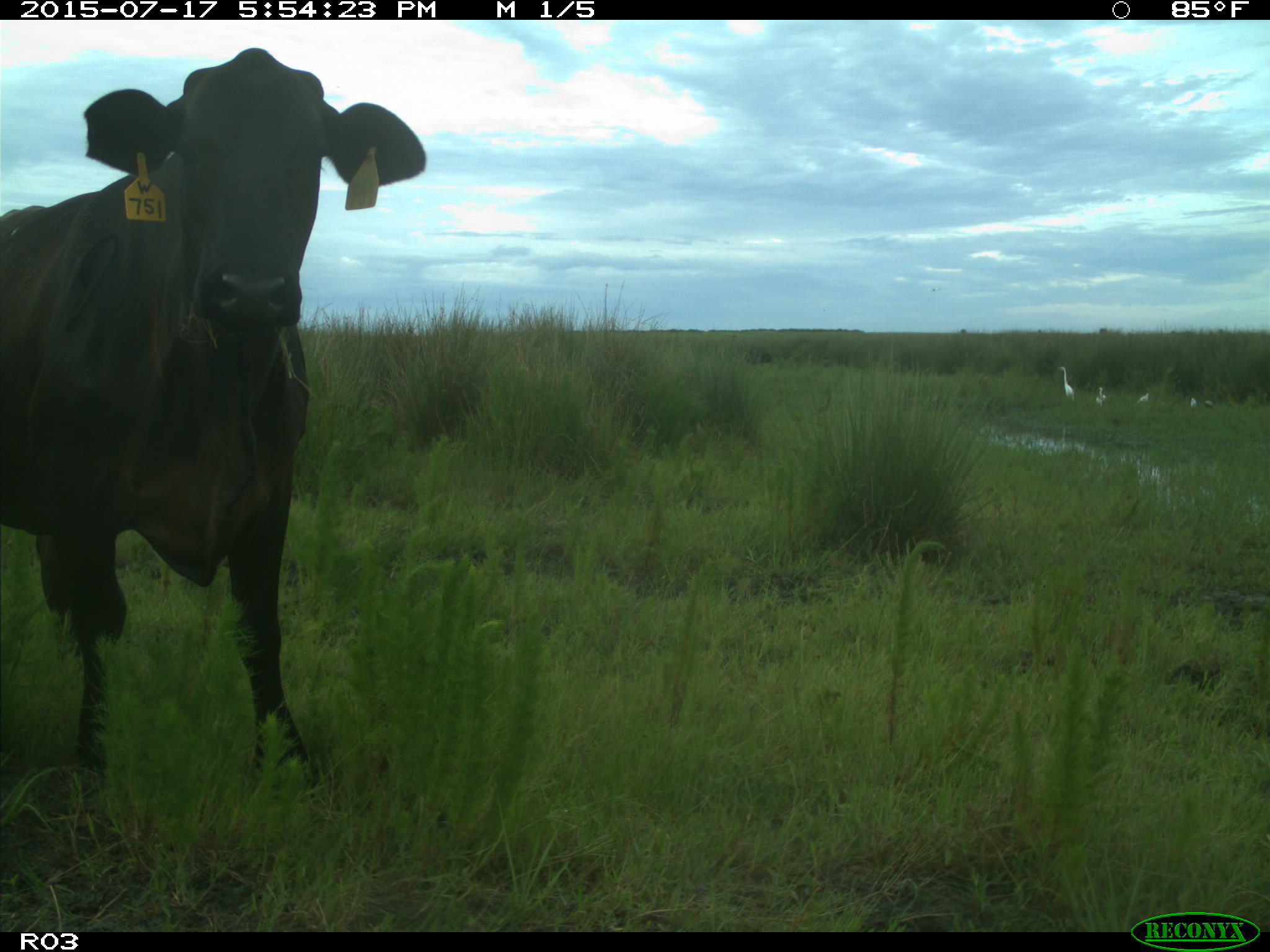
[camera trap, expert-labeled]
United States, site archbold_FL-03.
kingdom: Animalia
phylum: Chordata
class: Mammalia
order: Artiodactyla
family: Bovidae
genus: Bos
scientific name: Bos taurus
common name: domestic cow